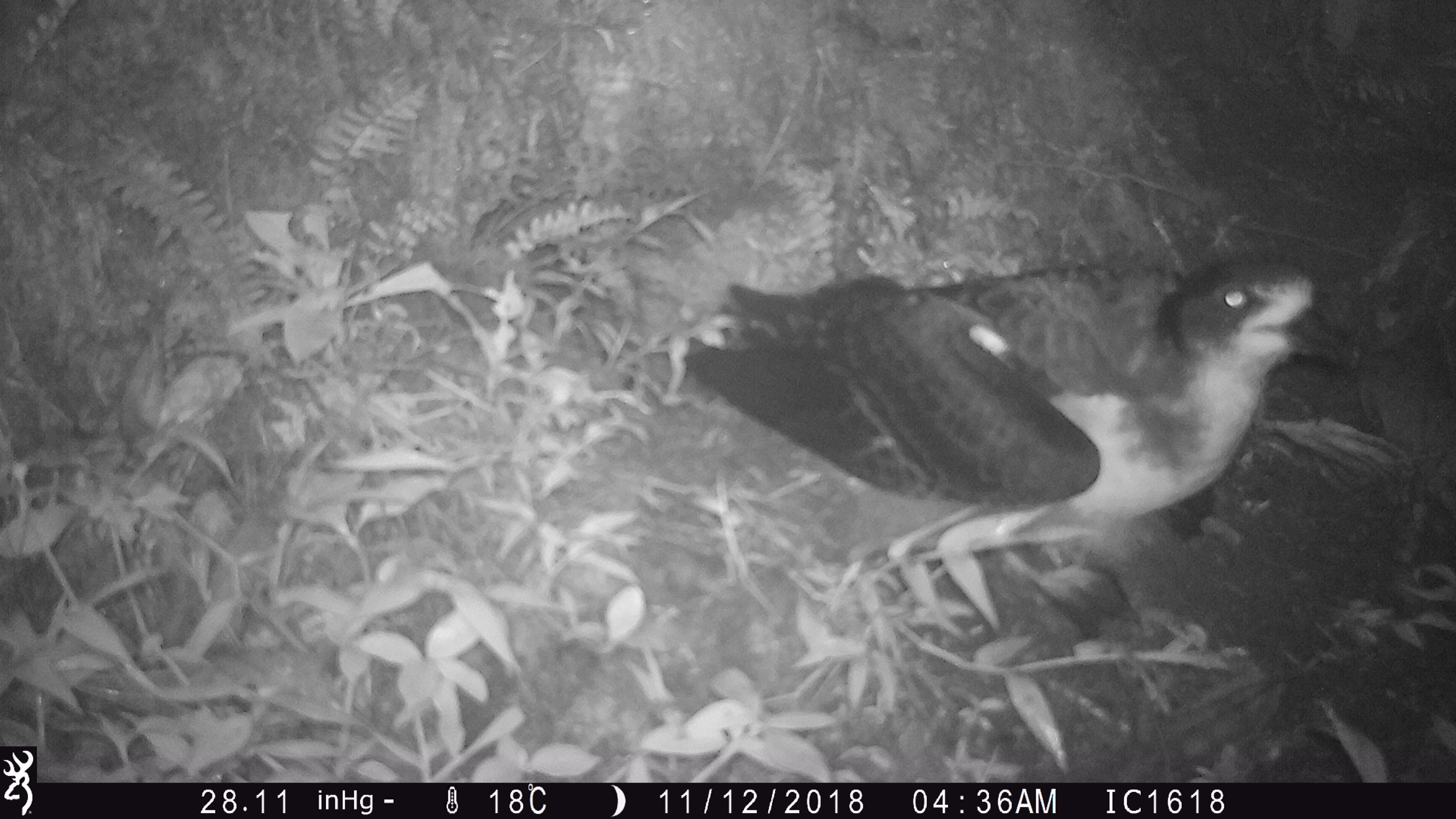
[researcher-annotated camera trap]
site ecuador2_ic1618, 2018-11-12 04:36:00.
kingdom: Animalia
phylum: Chordata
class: Aves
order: Procellariiformes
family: Procellariidae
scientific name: Procellariidae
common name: petrel chick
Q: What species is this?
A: Petrel chick (Procellariidae).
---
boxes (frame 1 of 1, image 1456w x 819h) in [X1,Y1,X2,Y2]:
petrel chick: [672,250,1368,639]